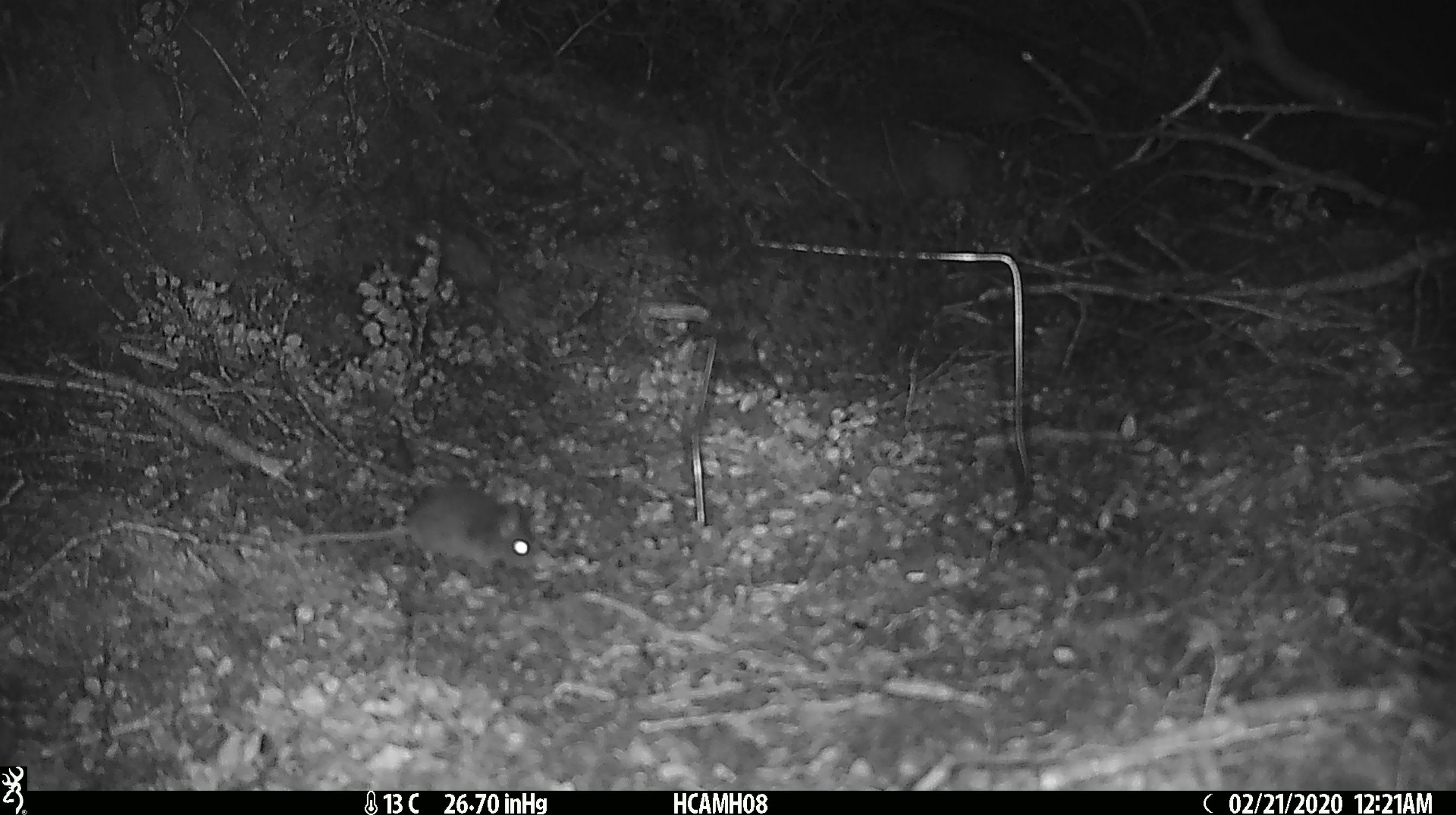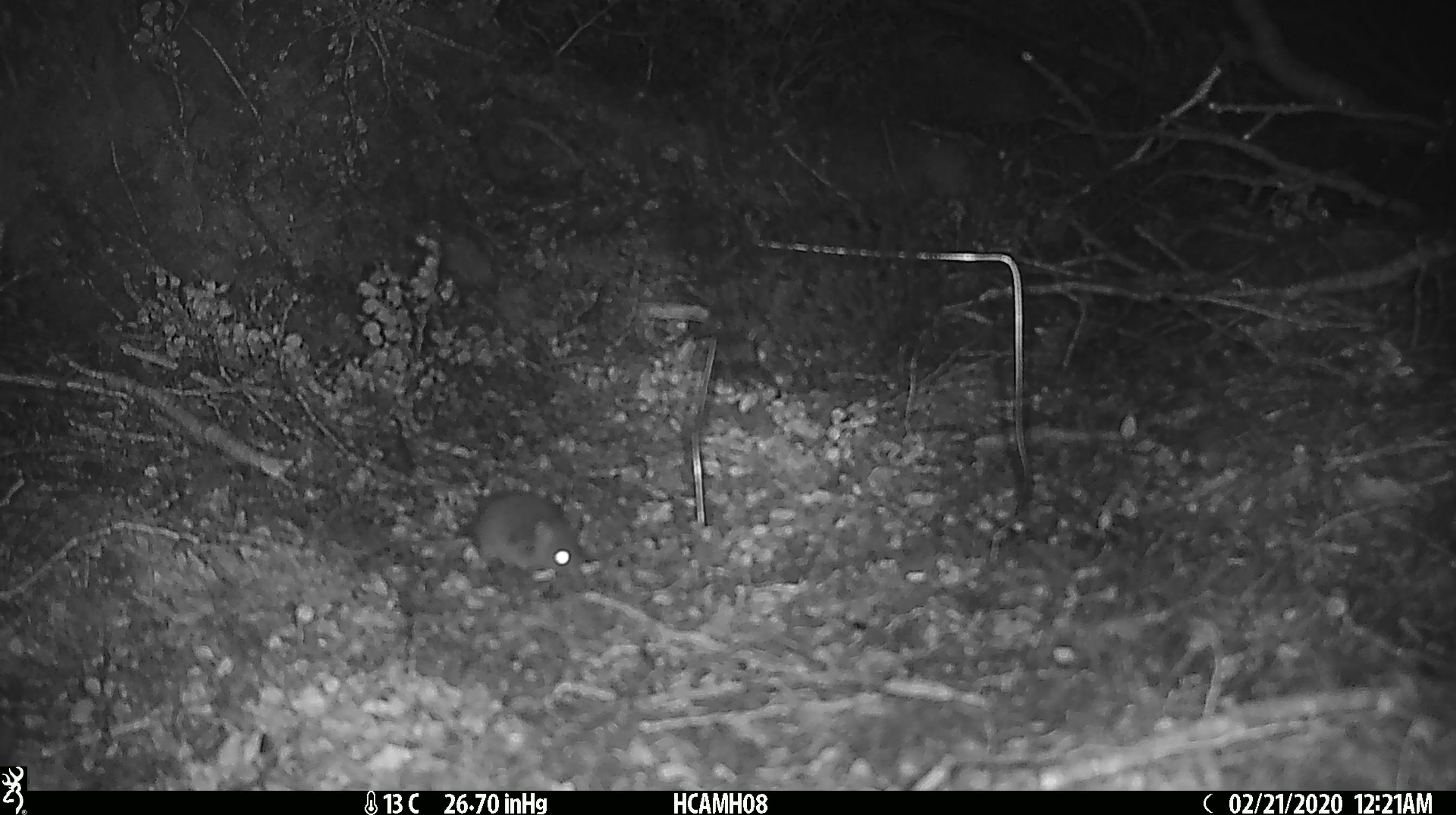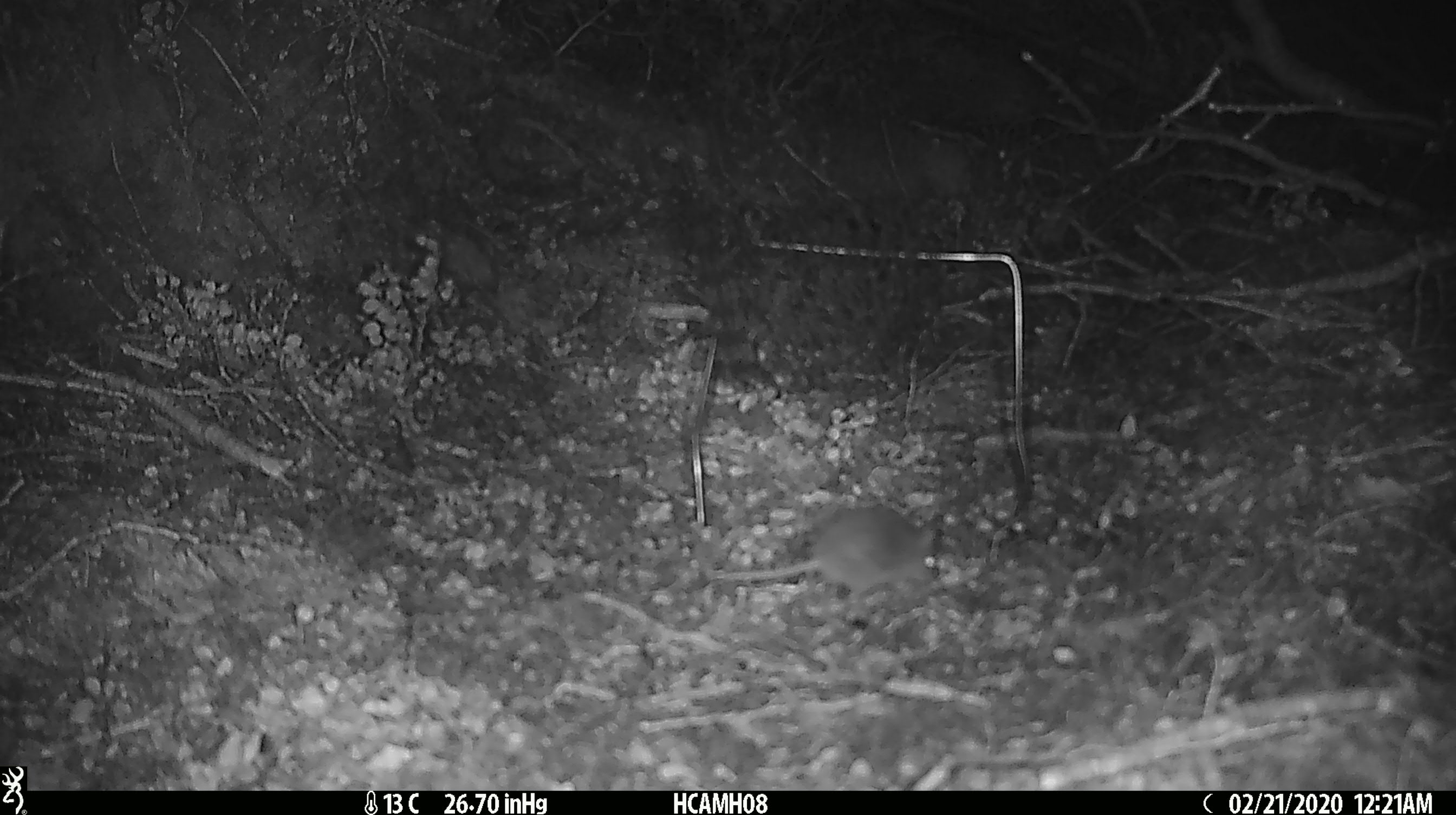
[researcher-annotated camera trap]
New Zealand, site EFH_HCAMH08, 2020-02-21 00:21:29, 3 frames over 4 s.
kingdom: Animalia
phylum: Chordata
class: Mammalia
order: Rodentia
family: Muridae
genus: Mus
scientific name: Mus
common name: mouse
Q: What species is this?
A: Mouse (Mus).